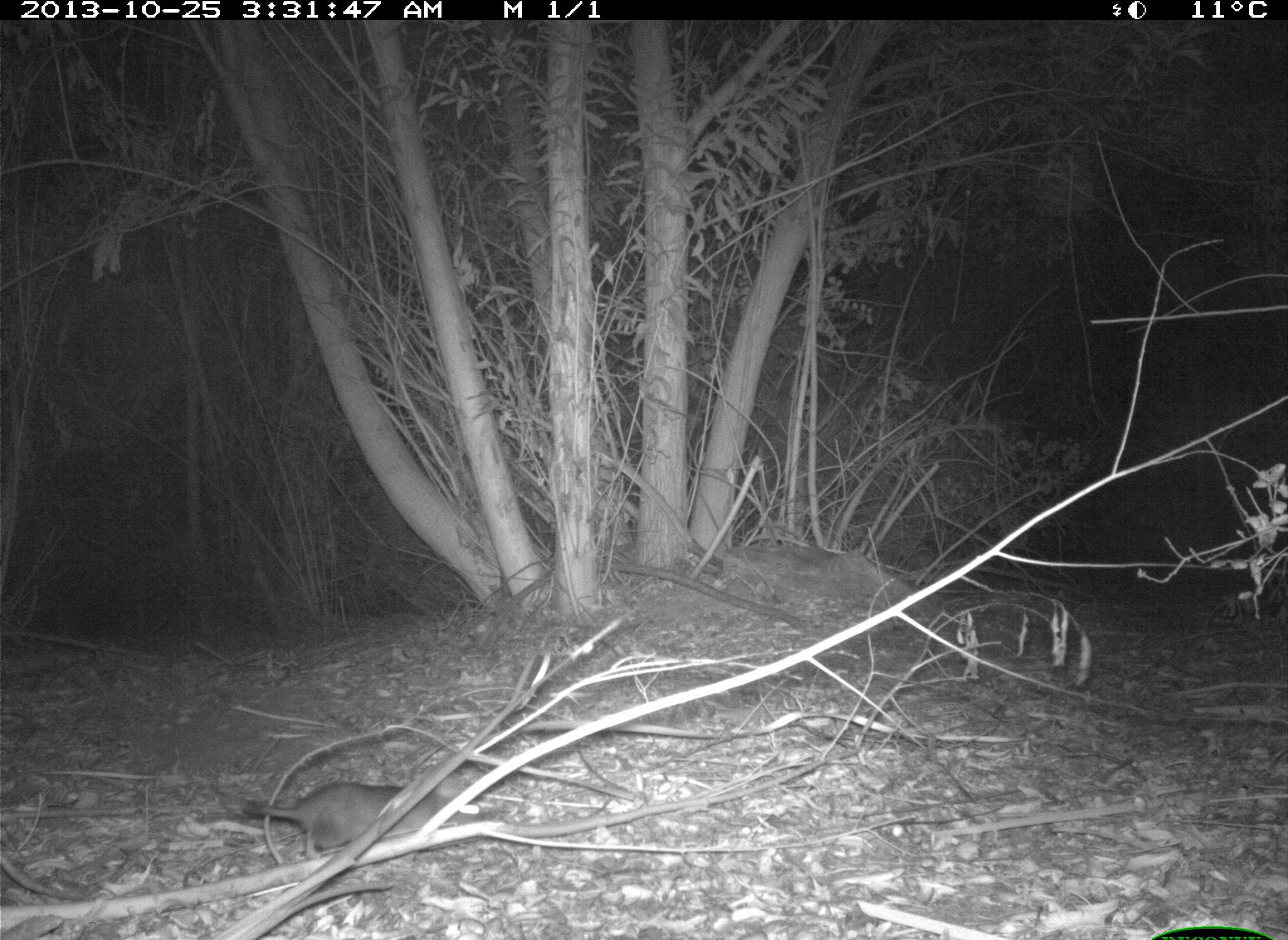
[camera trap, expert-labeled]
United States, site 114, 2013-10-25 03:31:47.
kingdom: Animalia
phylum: Chordata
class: Mammalia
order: Rodentia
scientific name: Rodentia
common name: rodent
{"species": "rodent (Rodentia)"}